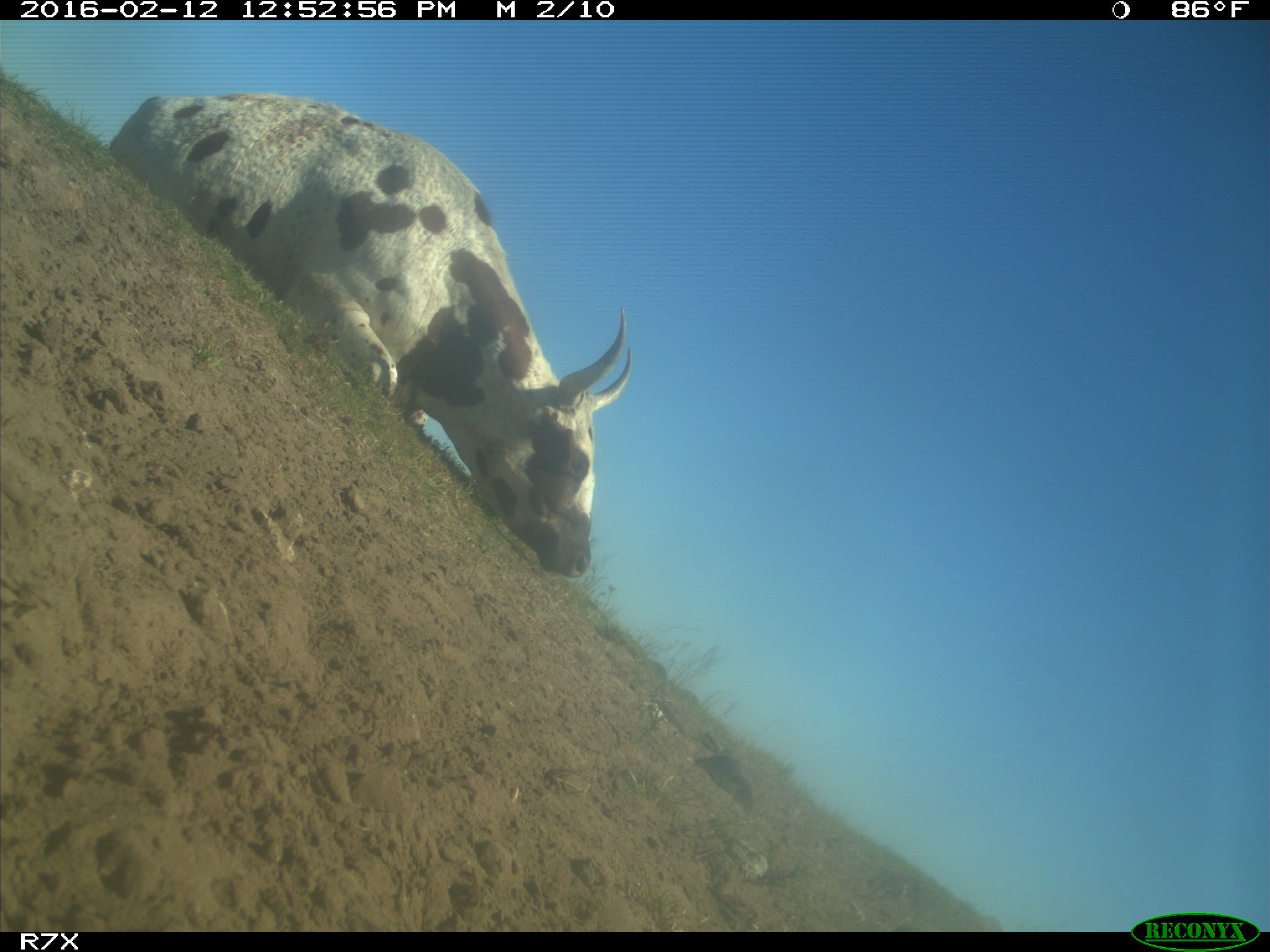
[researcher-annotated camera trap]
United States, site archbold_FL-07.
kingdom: Animalia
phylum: Chordata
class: Mammalia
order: Artiodactyla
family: Bovidae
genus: Bos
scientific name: Bos taurus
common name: domestic cow